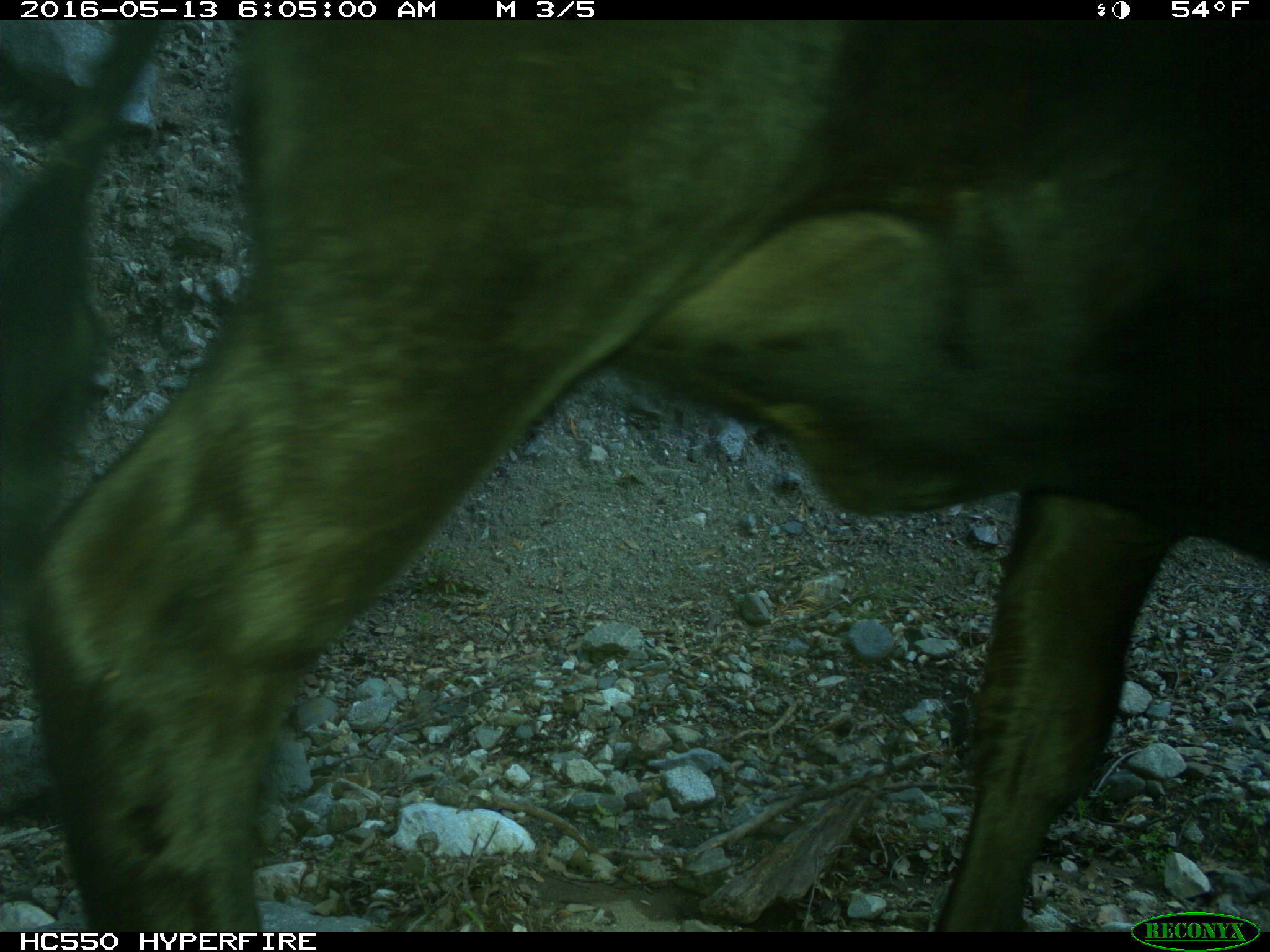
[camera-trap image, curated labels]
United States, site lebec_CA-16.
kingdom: Animalia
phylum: Chordata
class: Mammalia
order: Artiodactyla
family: Bovidae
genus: Bos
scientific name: Bos taurus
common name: domestic cow